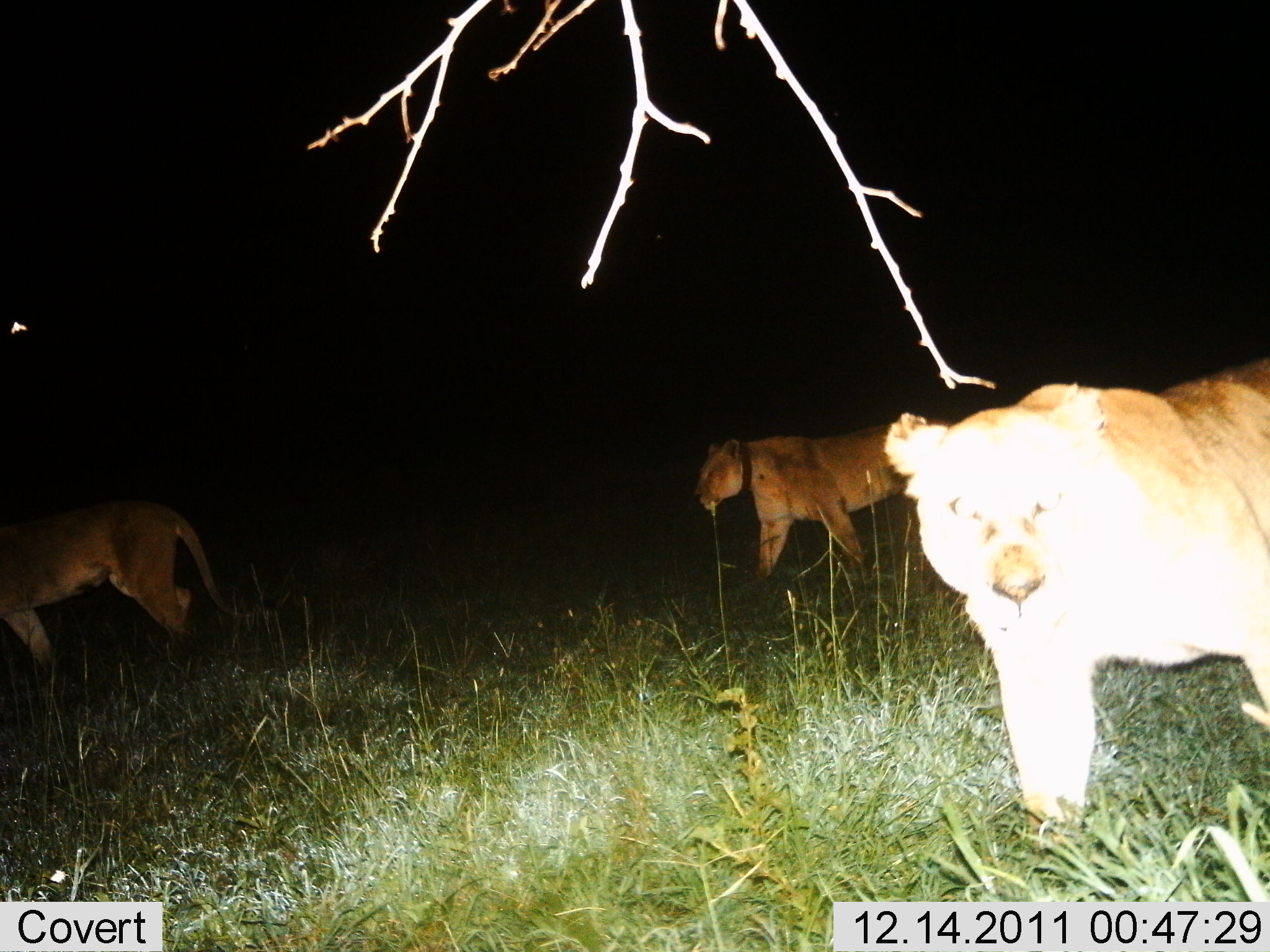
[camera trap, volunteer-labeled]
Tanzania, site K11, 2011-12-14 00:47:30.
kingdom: Animalia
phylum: Chordata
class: Mammalia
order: Carnivora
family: Felidae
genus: Panthera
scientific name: Panthera leo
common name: lion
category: lionfemale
Lionfemale (lion) (Panthera leo), count 3. Behavior (volunteer vote fractions): standing 8%, resting 0%, moving 100%, interacting 0%. Young present (vote fraction): 0%. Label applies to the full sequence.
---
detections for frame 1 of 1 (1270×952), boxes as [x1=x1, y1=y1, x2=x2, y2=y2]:
animal: [x1=884, y1=360, x2=1270, y2=833]; [x1=0, y1=495, x2=250, y2=675]; [x1=694, y1=418, x2=958, y2=581]